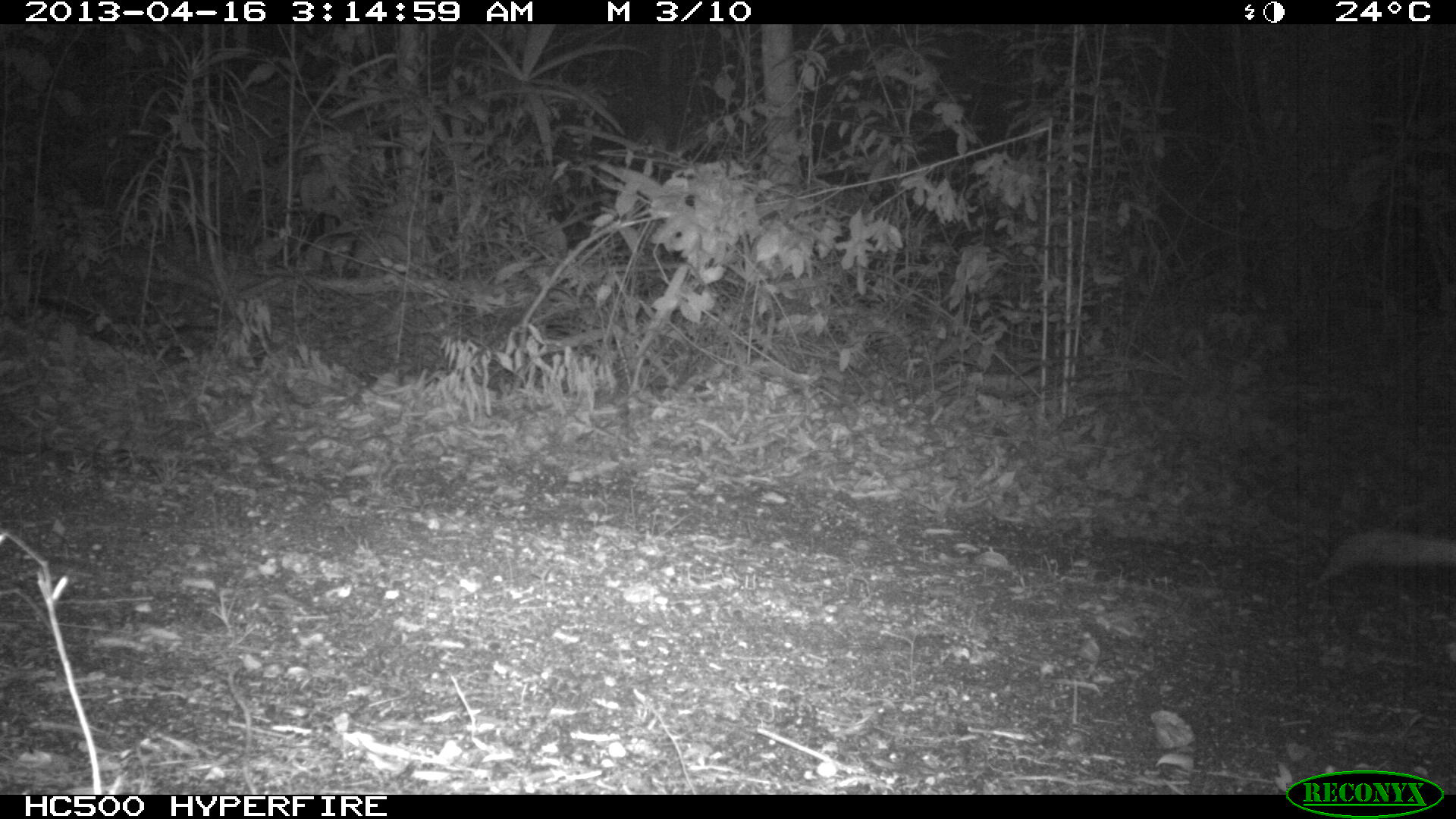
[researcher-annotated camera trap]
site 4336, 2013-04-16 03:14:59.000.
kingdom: Animalia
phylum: Chordata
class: Mammalia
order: Didelphimorphia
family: Didelphidae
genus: Didelphis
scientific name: Didelphis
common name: american opossums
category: didelphis sp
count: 1